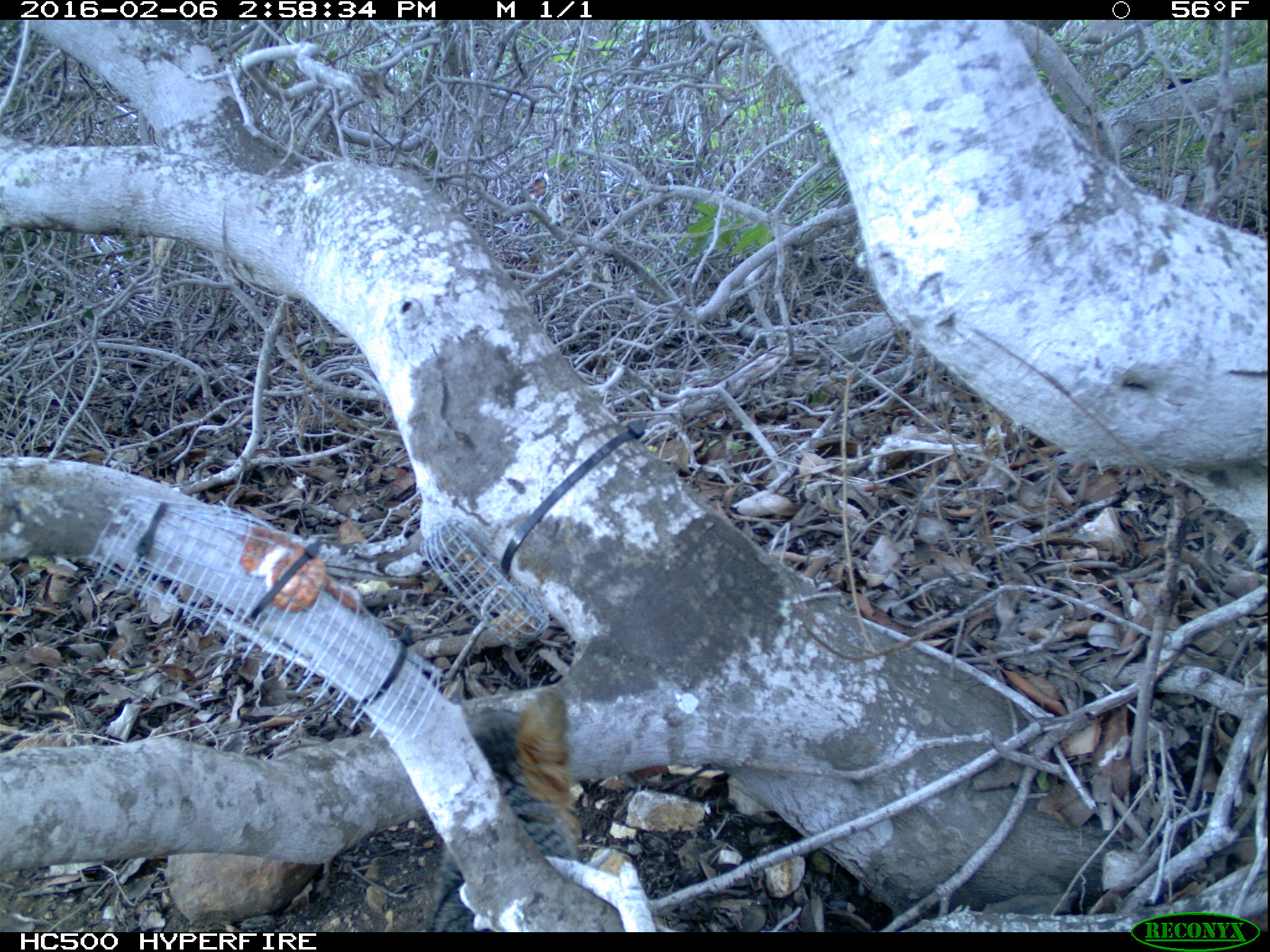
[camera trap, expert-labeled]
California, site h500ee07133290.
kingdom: Animalia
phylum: Chordata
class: Mammalia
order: Carnivora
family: Canidae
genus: Urocyon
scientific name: Urocyon littoralis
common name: island fox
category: fox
Fox (island fox) (Urocyon littoralis).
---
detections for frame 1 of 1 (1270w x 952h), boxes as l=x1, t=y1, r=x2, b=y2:
fox: l=424, t=688, r=582, b=929